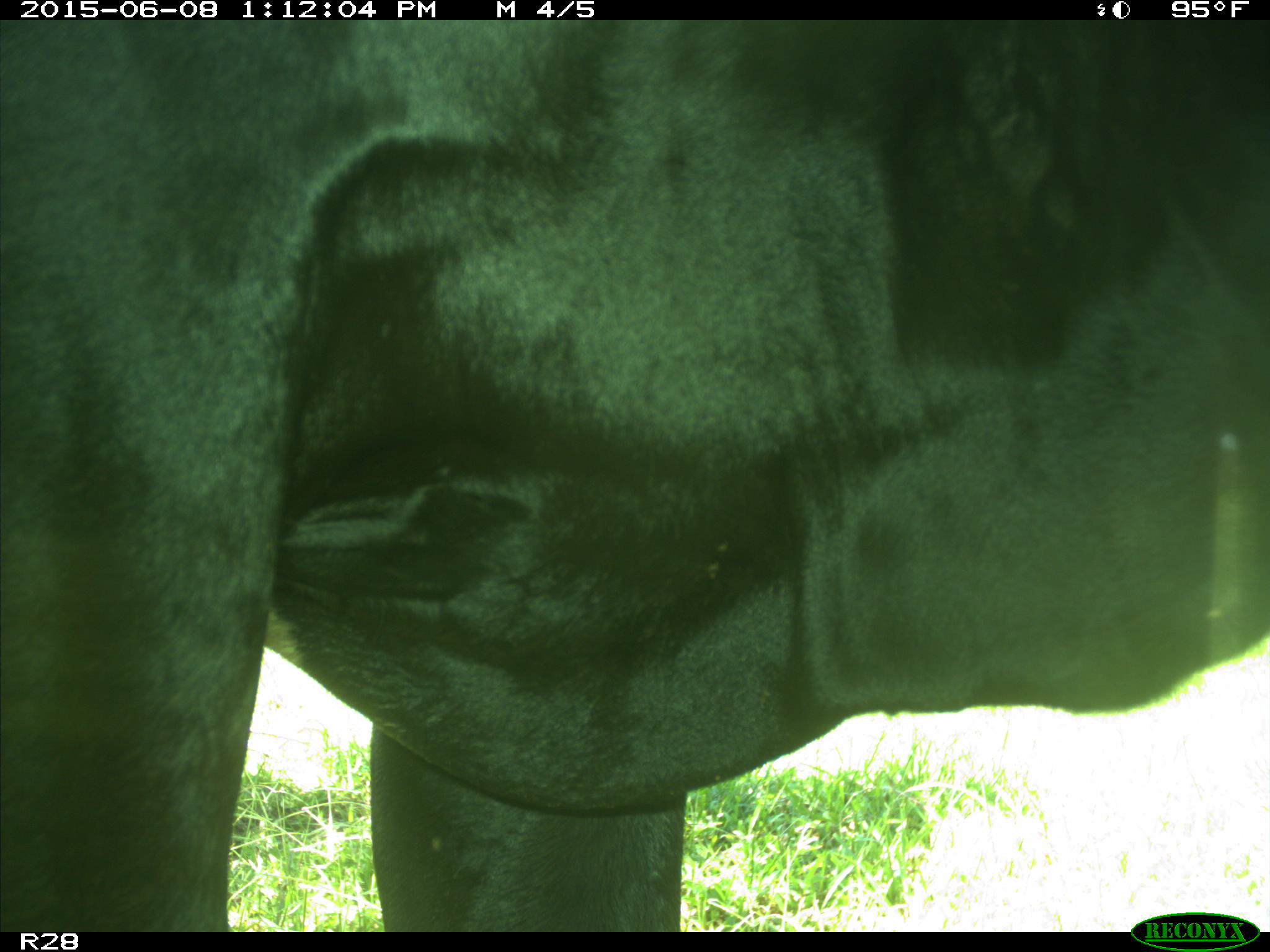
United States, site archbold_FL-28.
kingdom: Animalia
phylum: Chordata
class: Mammalia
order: Artiodactyla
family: Bovidae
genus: Bos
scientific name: Bos taurus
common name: domestic cow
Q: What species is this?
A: Bos taurus (domestic cow).